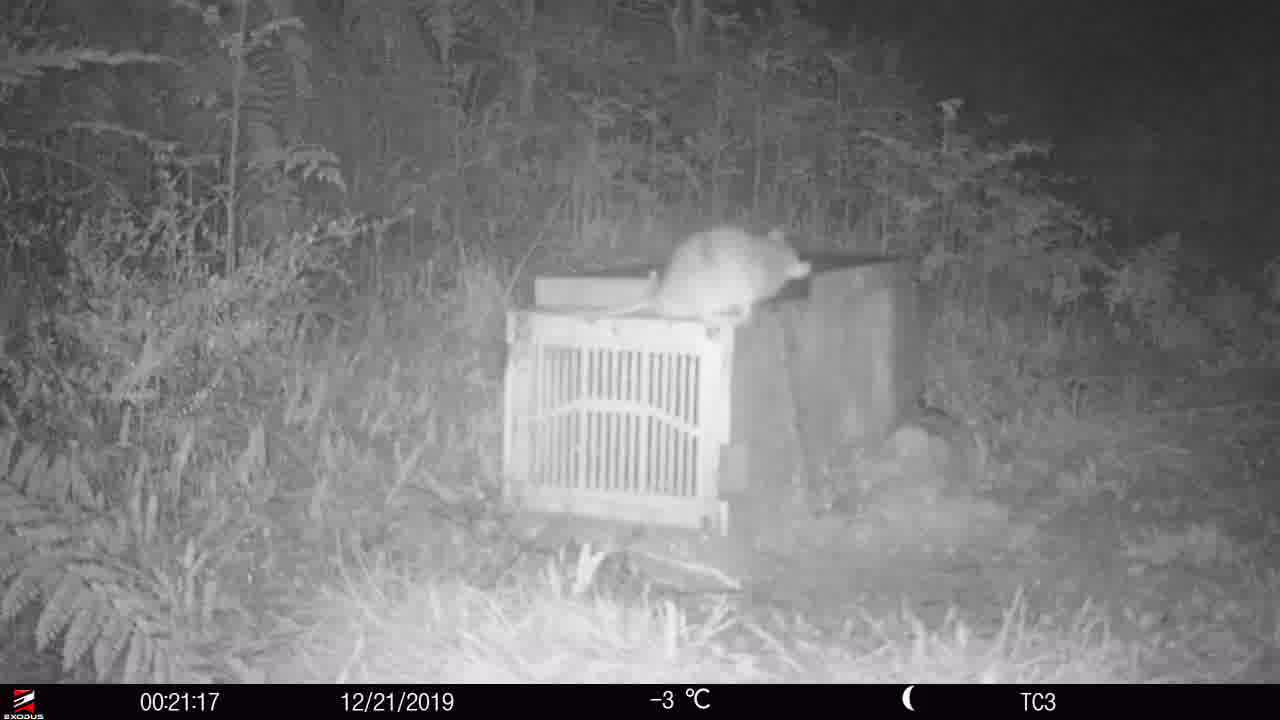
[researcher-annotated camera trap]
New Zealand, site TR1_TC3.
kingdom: Animalia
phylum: Chordata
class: Mammalia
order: Rodentia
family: Muridae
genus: Rattus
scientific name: Rattus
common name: rat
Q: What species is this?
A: Rat (Rattus).